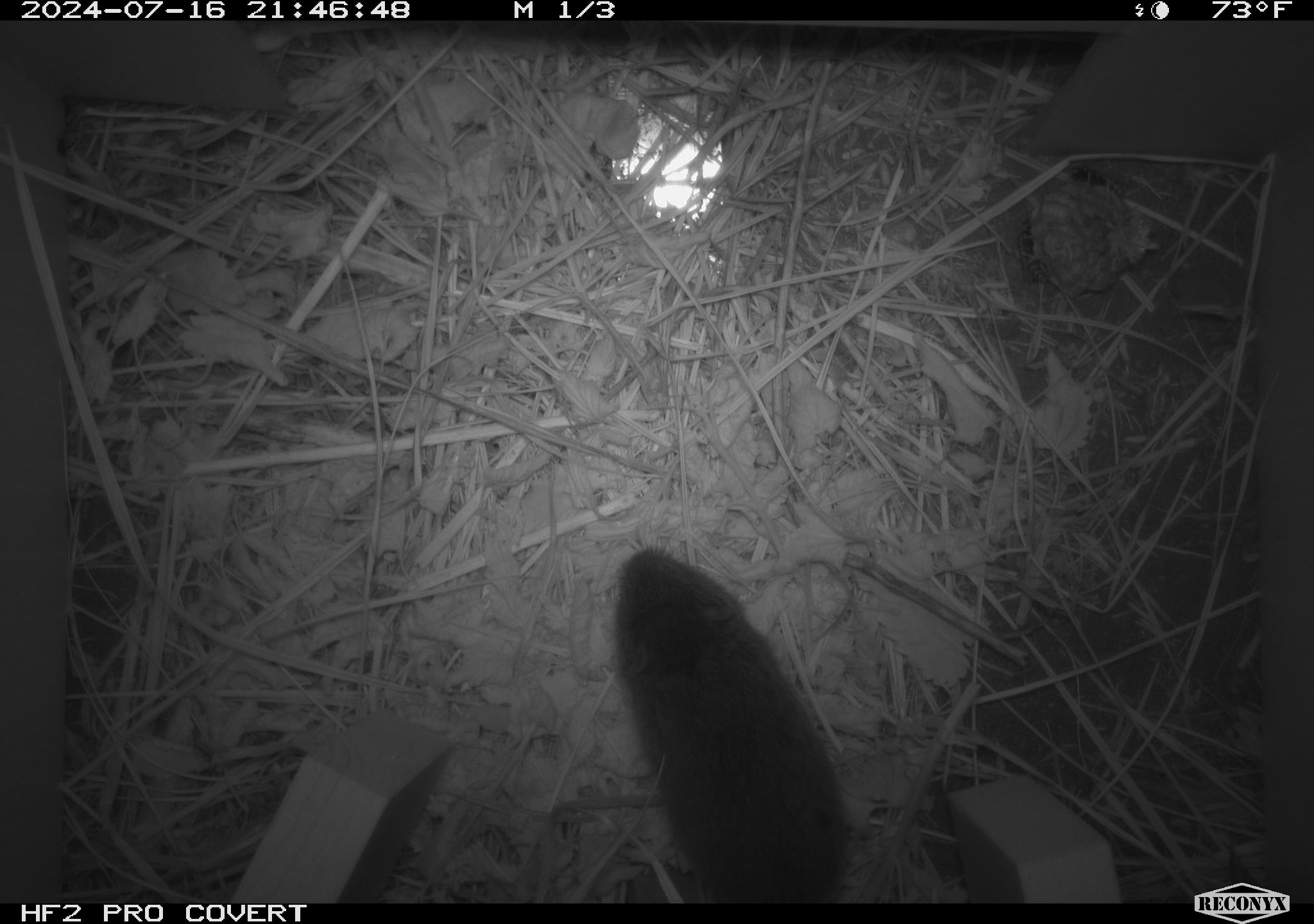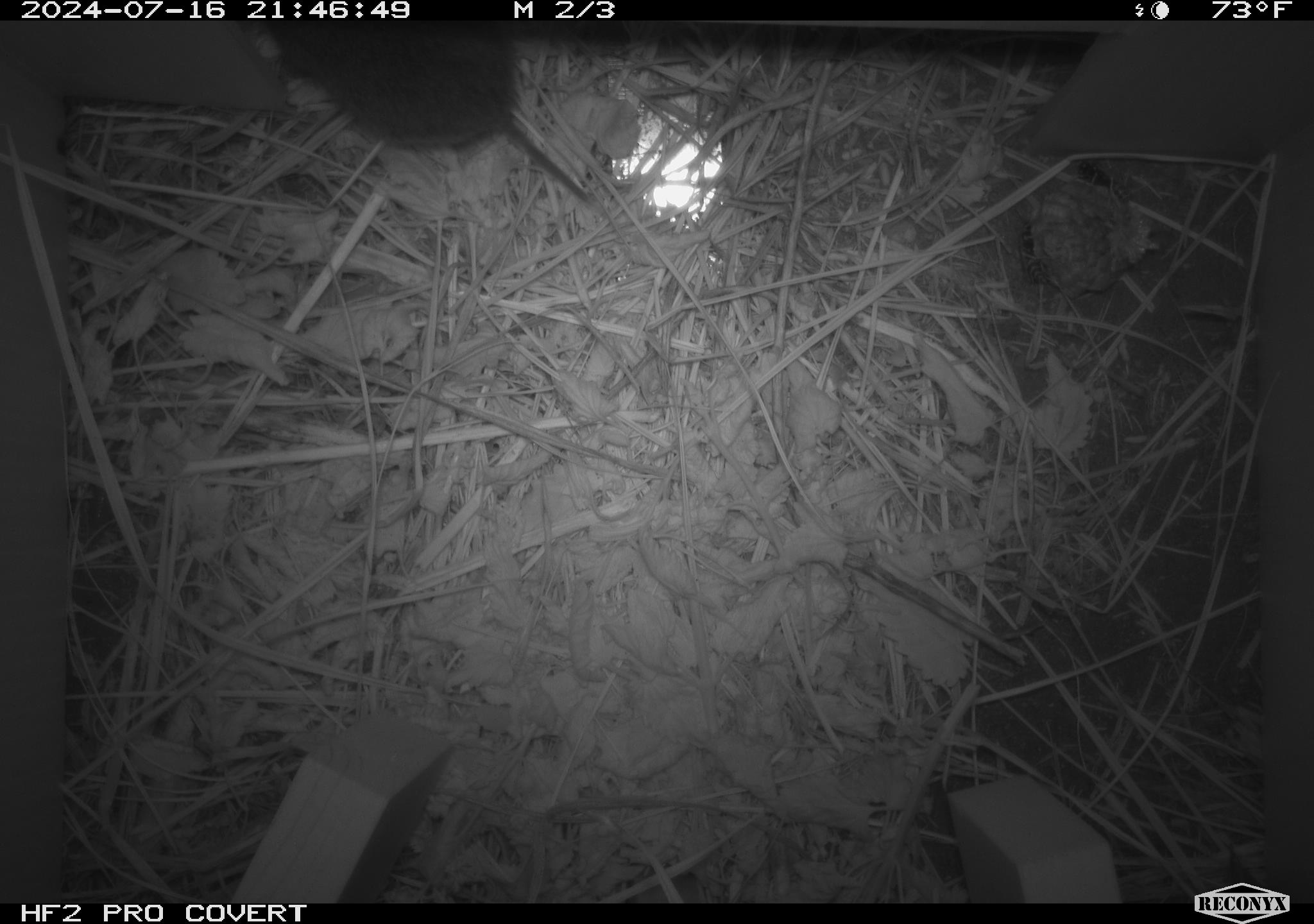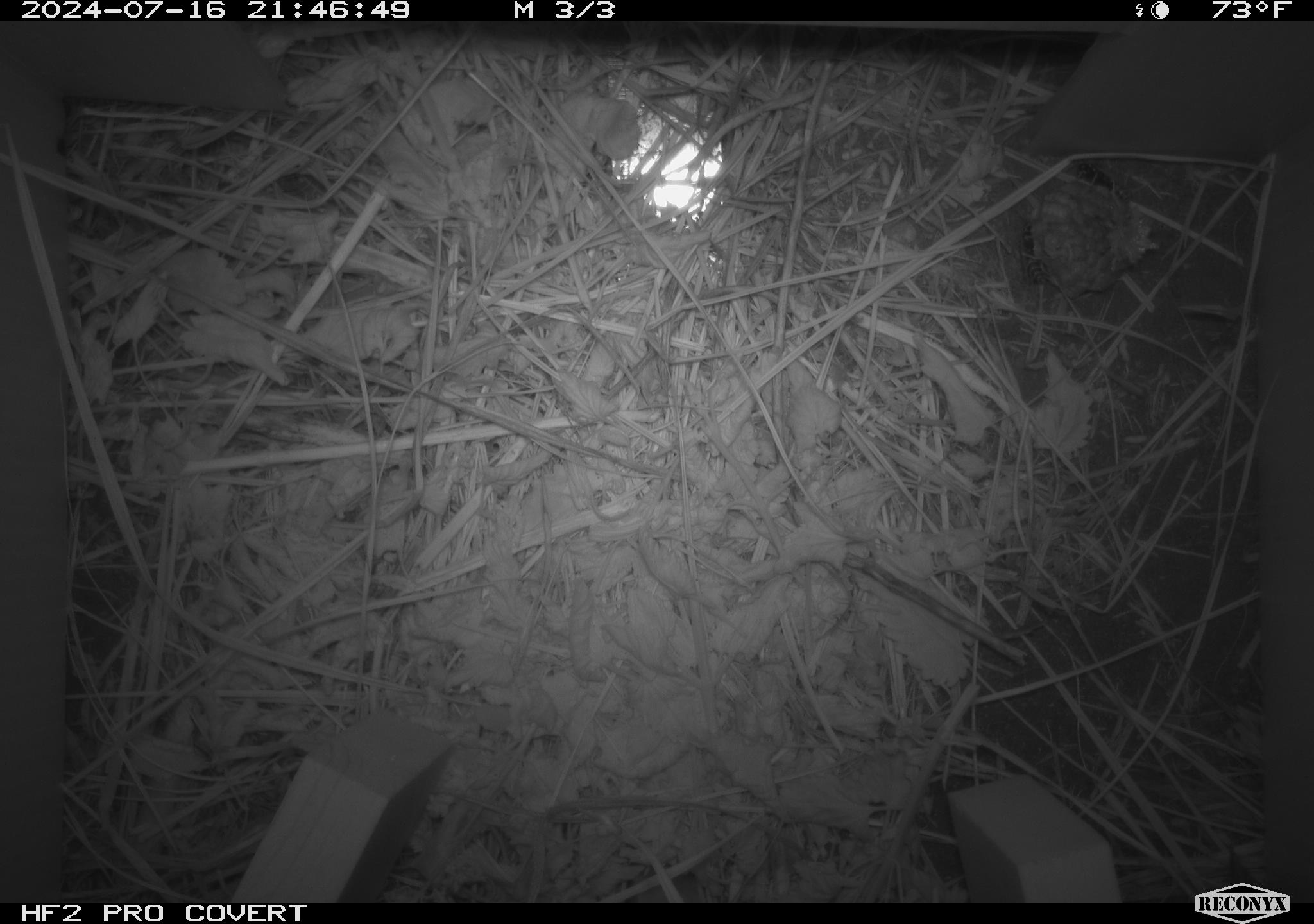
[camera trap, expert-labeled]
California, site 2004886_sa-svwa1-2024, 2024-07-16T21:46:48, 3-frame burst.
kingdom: Animalia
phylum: Arthropoda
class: Insecta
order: Hymenoptera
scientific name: Hymenoptera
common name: ants, bees, wasps, and sawflies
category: hymenoptera order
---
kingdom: Animalia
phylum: Chordata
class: Mammalia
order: Rodentia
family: Cricetidae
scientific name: Arvicolinae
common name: voles, lemmings, and muskrats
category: arvicolinae subfamily